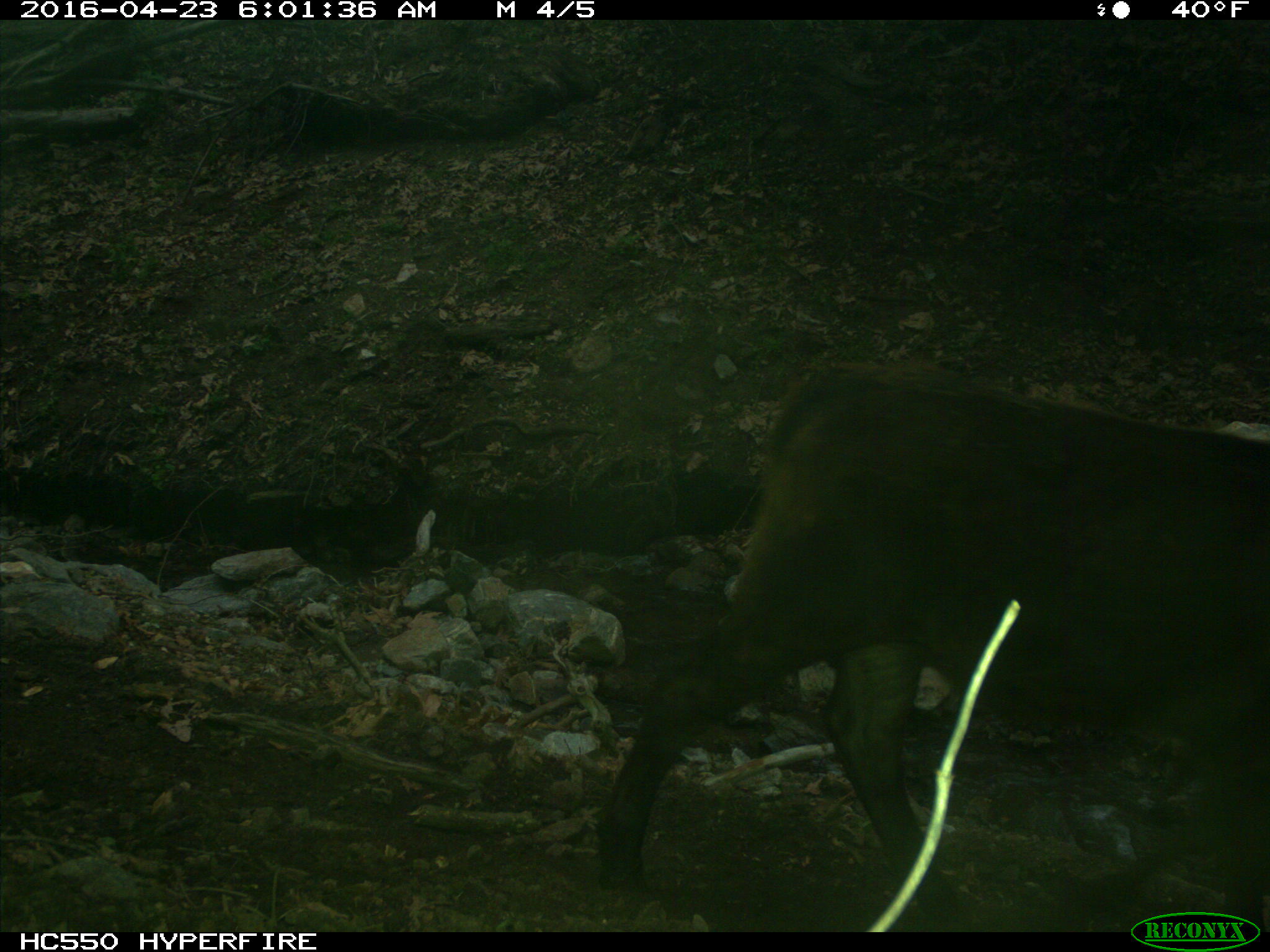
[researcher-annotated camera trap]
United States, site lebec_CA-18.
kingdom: Animalia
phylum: Chordata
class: Mammalia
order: Artiodactyla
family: Bovidae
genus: Bos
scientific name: Bos taurus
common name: domestic cow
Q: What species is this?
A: Bos taurus (domestic cow).